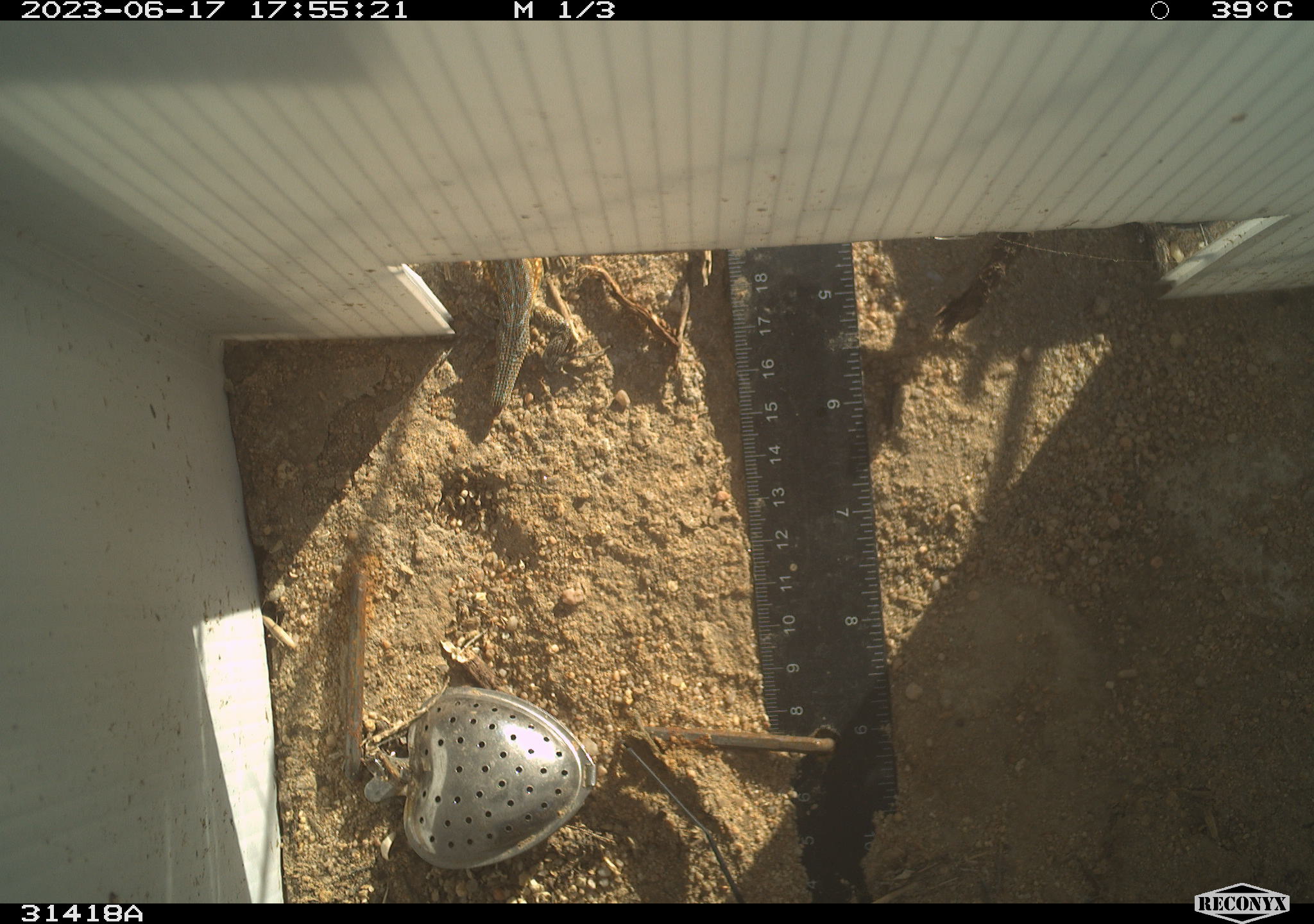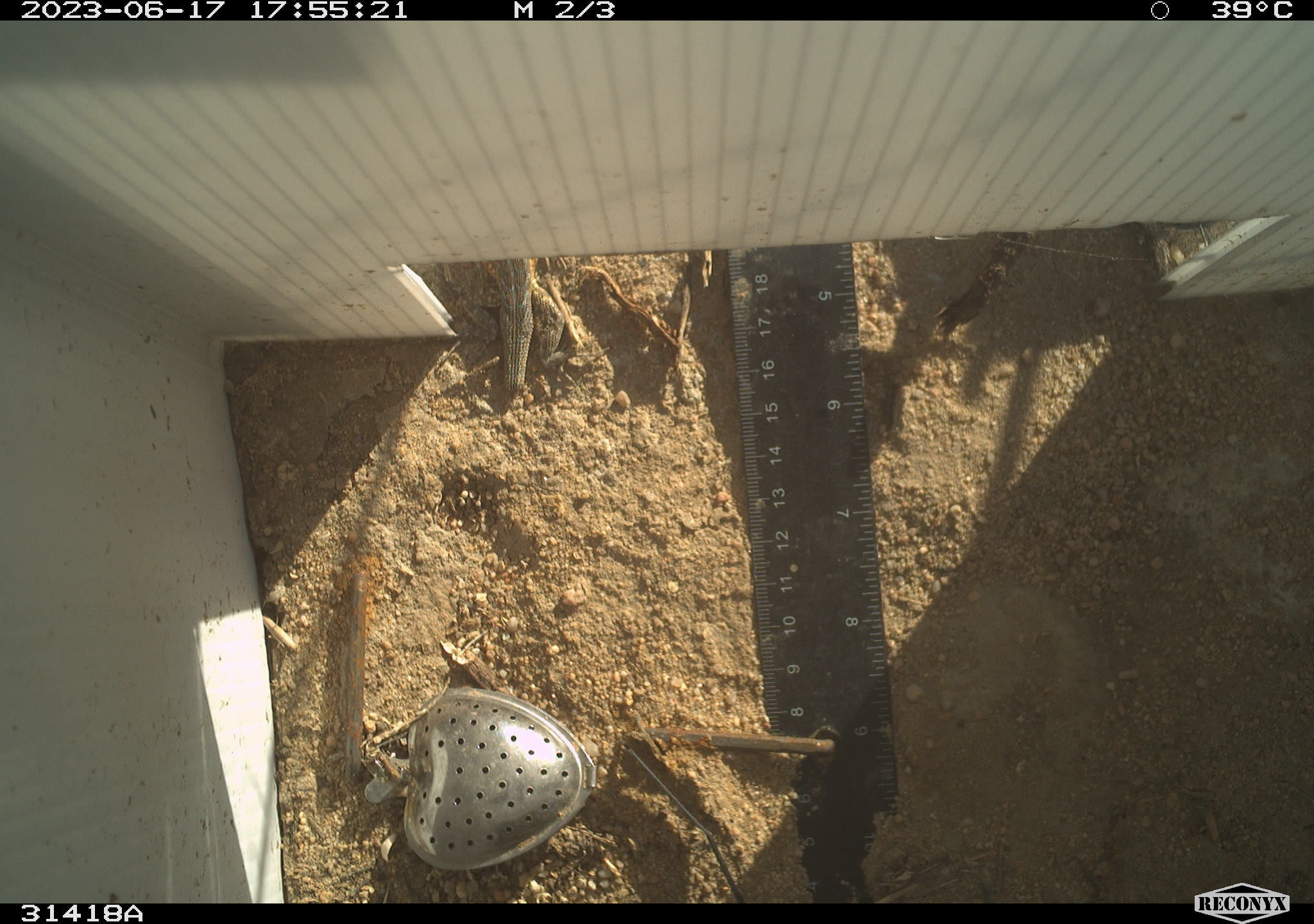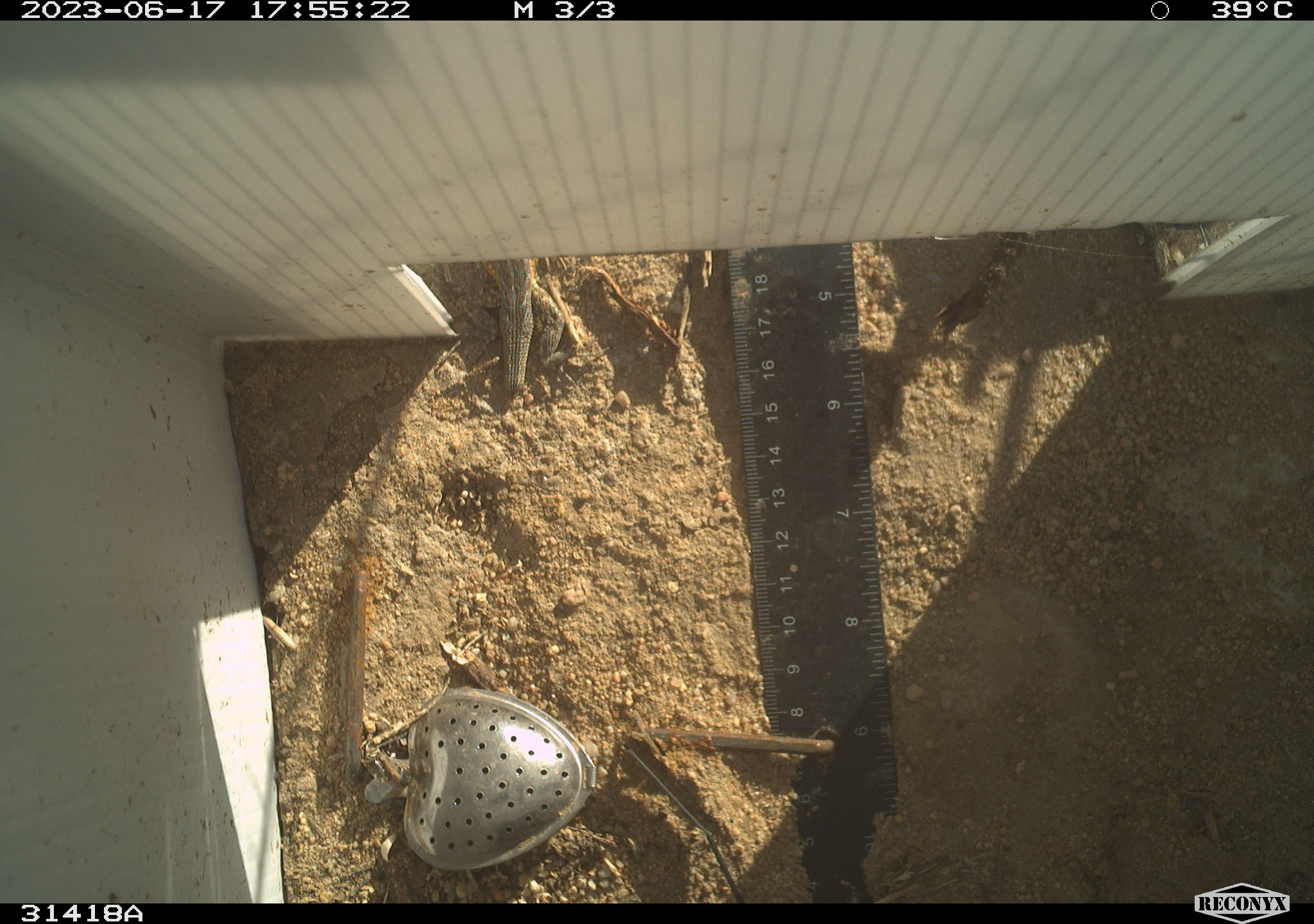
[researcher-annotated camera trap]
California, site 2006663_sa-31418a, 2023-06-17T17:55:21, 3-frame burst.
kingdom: Animalia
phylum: Chordata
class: Reptilia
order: Squamata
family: Phrynosomatidae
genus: Uta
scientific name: Uta stansburiana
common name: common side-blotched lizard